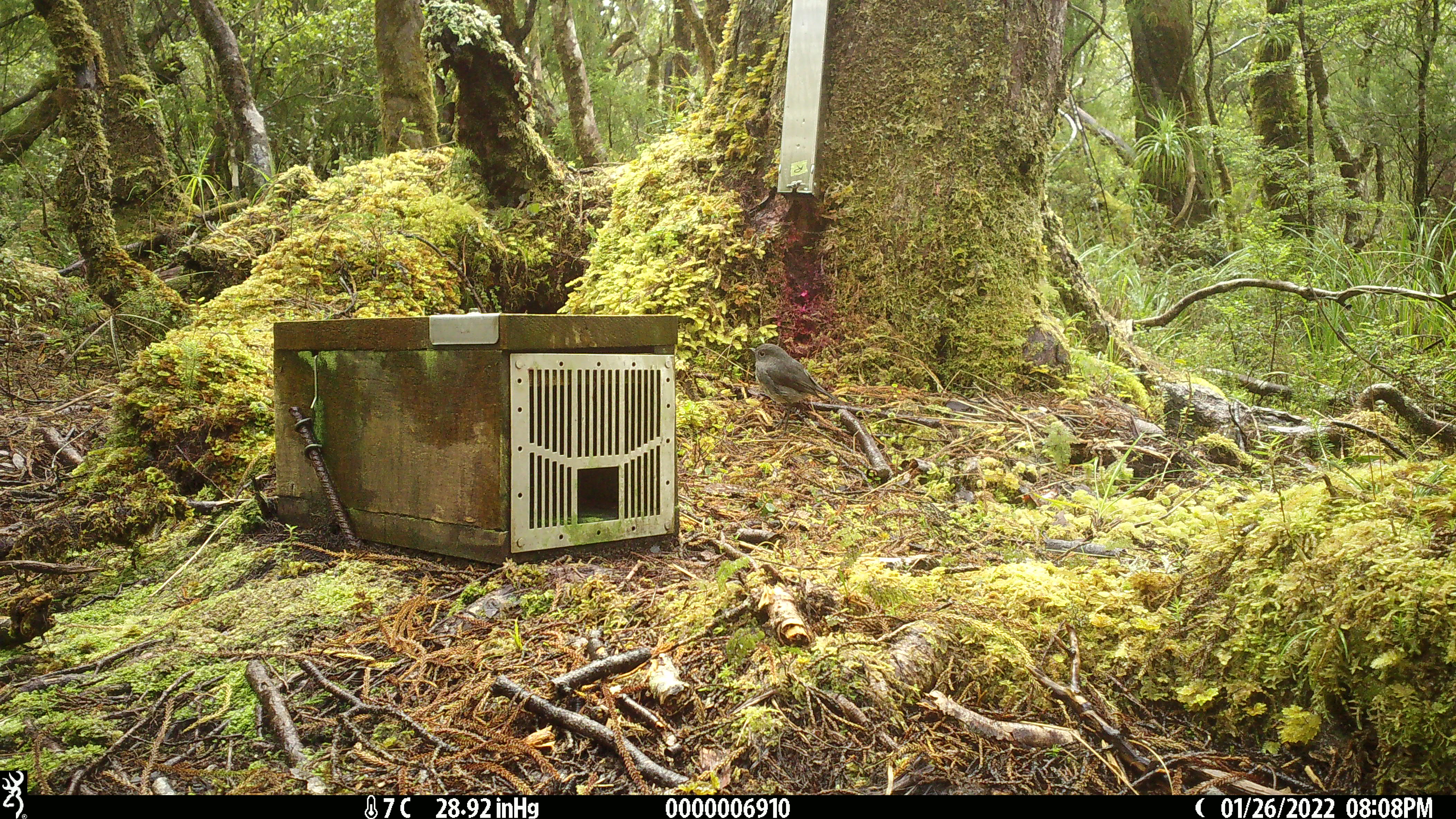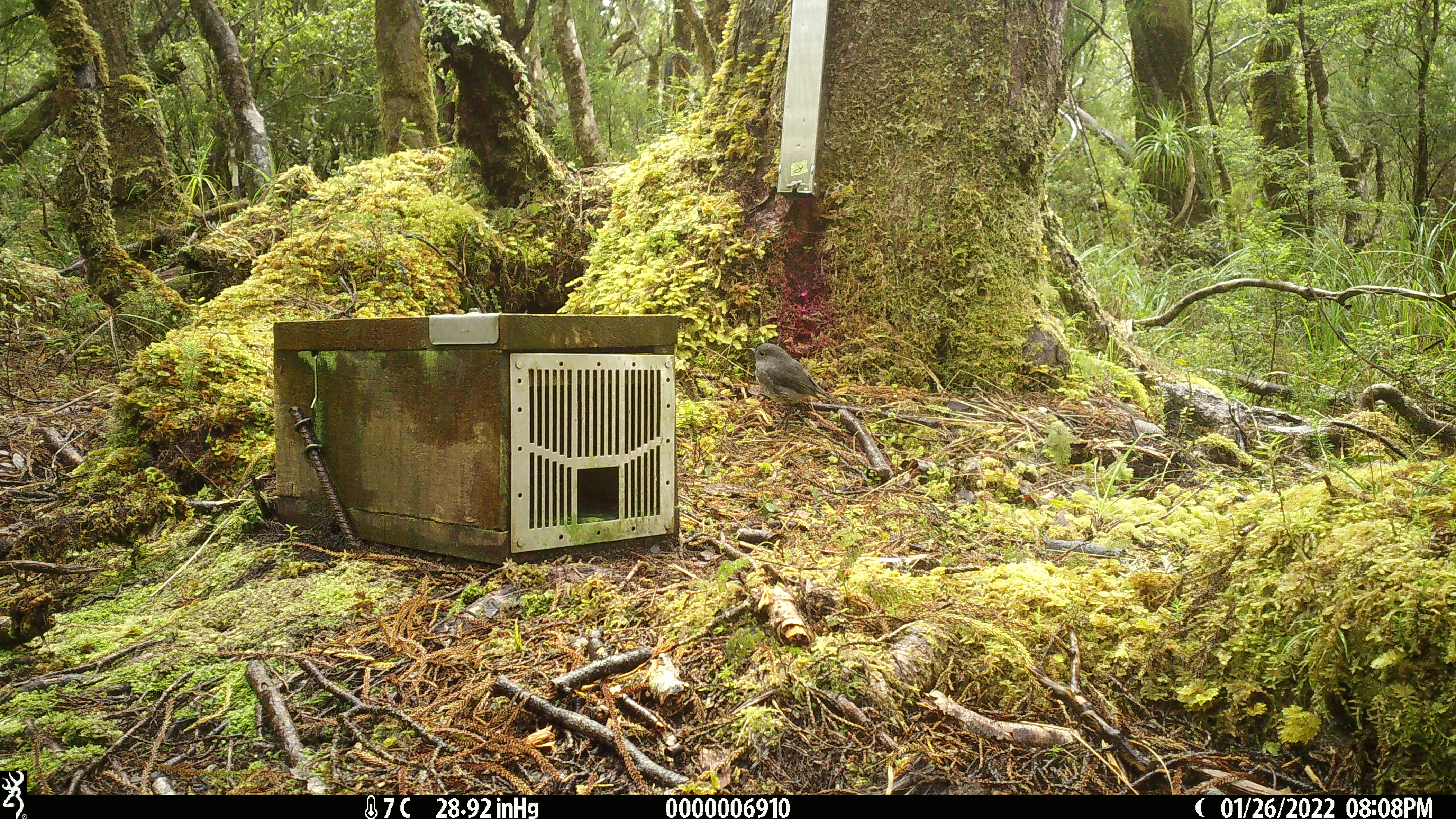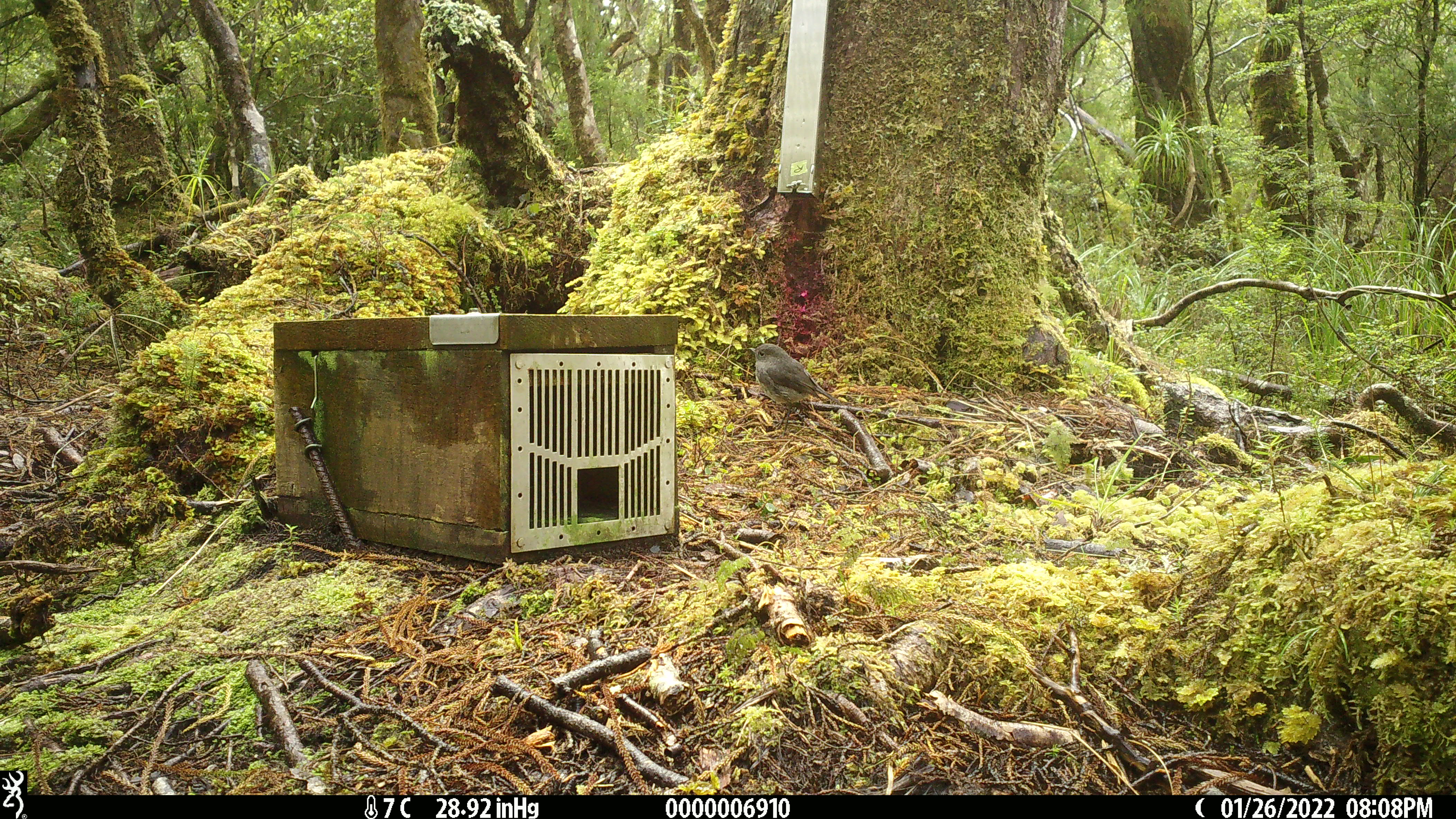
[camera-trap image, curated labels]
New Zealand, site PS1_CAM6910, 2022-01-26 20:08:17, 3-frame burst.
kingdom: Animalia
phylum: Chordata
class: Aves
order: Passeriformes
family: Petroicidae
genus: Petroica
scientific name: Petroica australis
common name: new zealand robin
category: robin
Robin (new zealand robin) (Petroica australis).